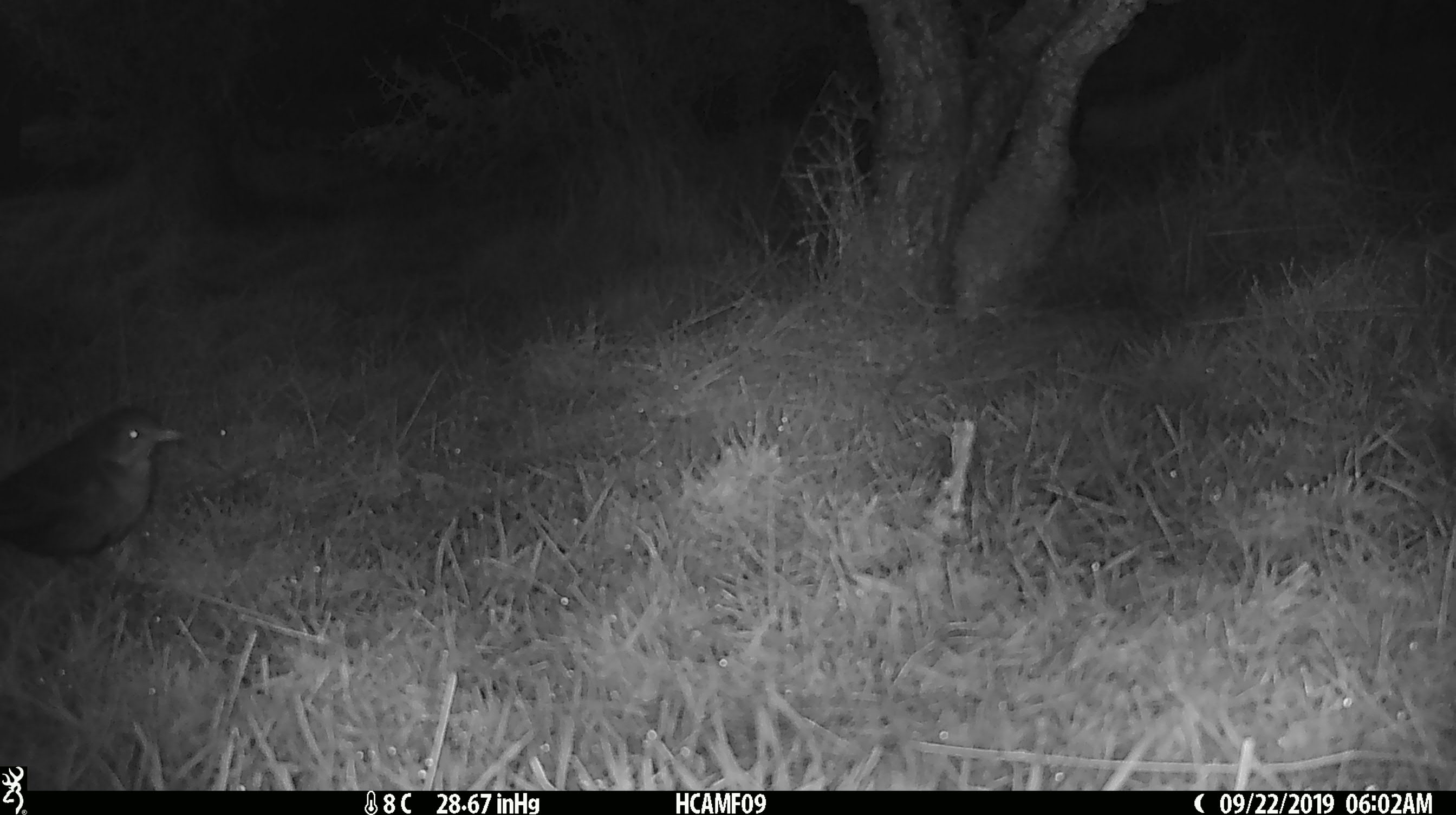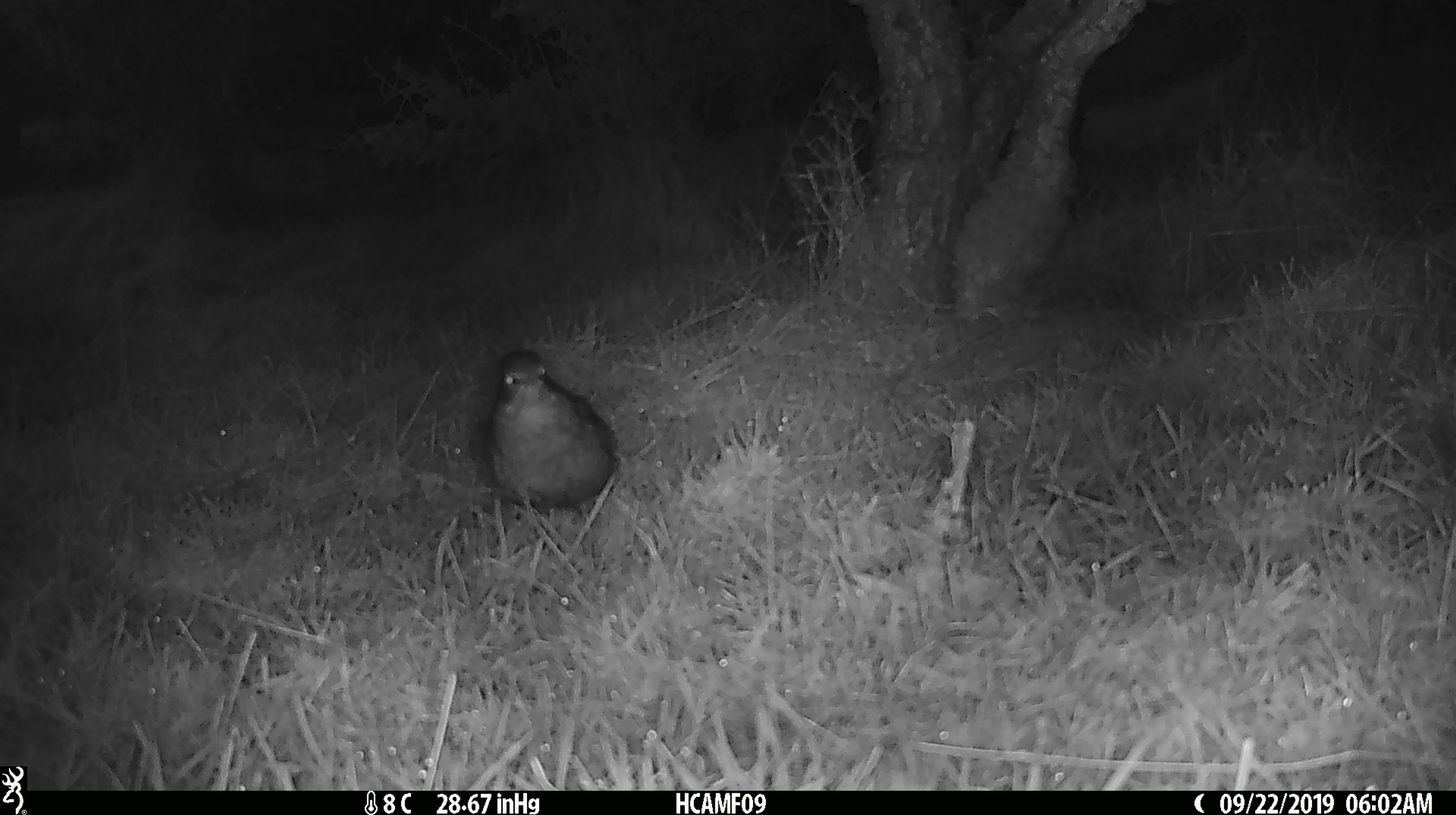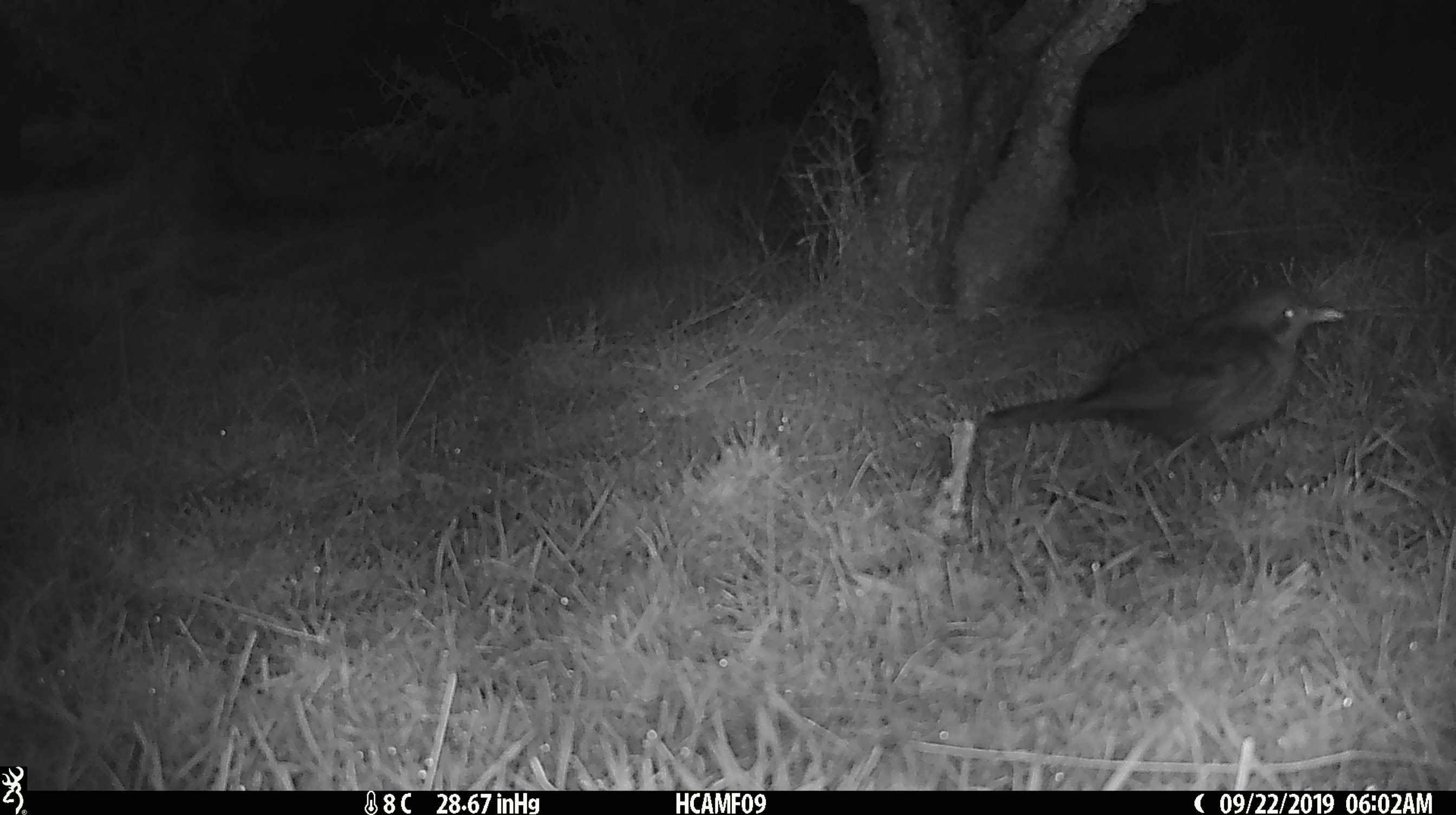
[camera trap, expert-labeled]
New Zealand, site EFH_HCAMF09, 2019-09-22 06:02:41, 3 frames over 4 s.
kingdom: Animalia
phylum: Chordata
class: Aves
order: Passeriformes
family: Turdidae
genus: Turdus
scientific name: Turdus philomelos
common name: song thrush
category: thrush